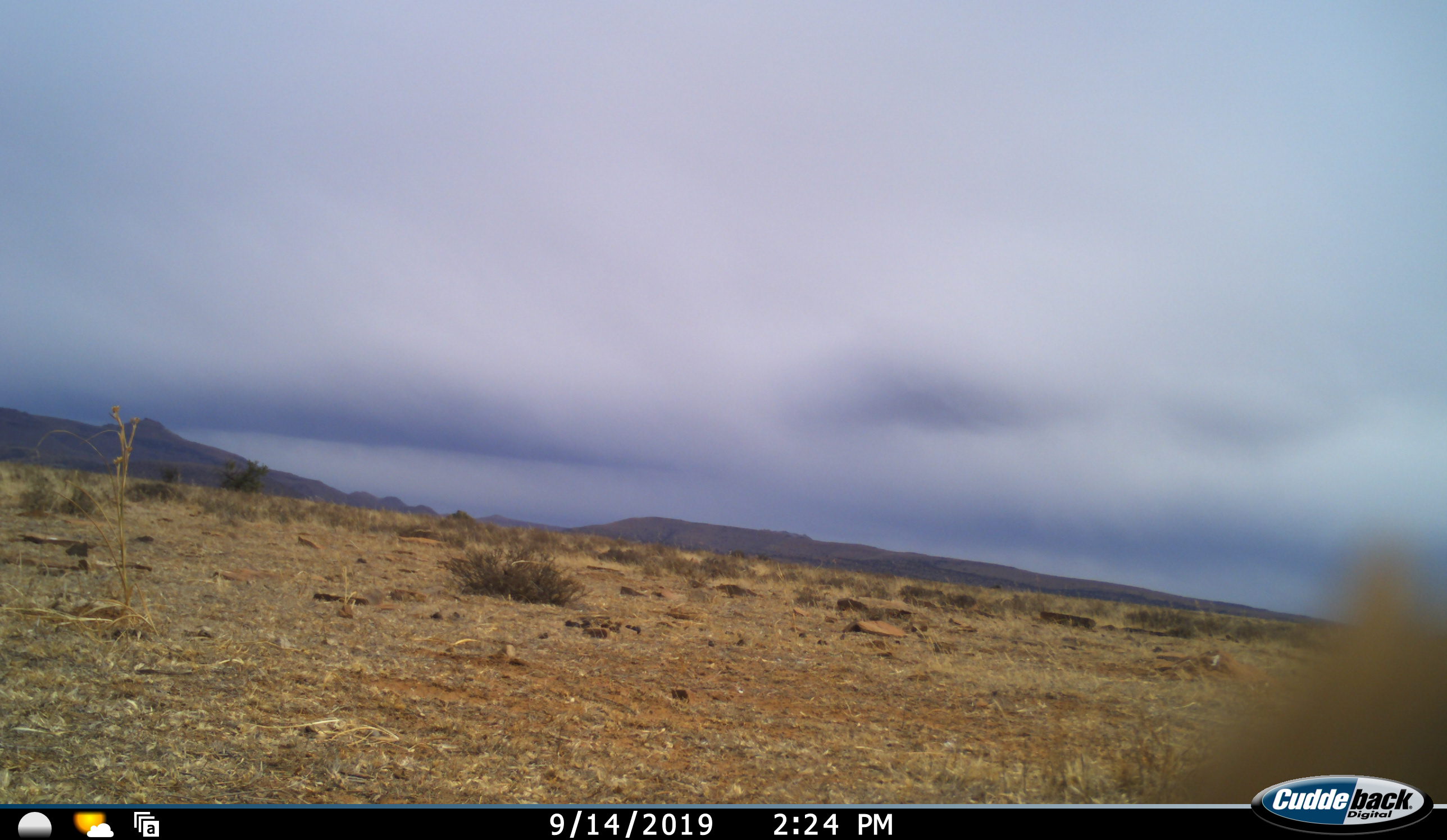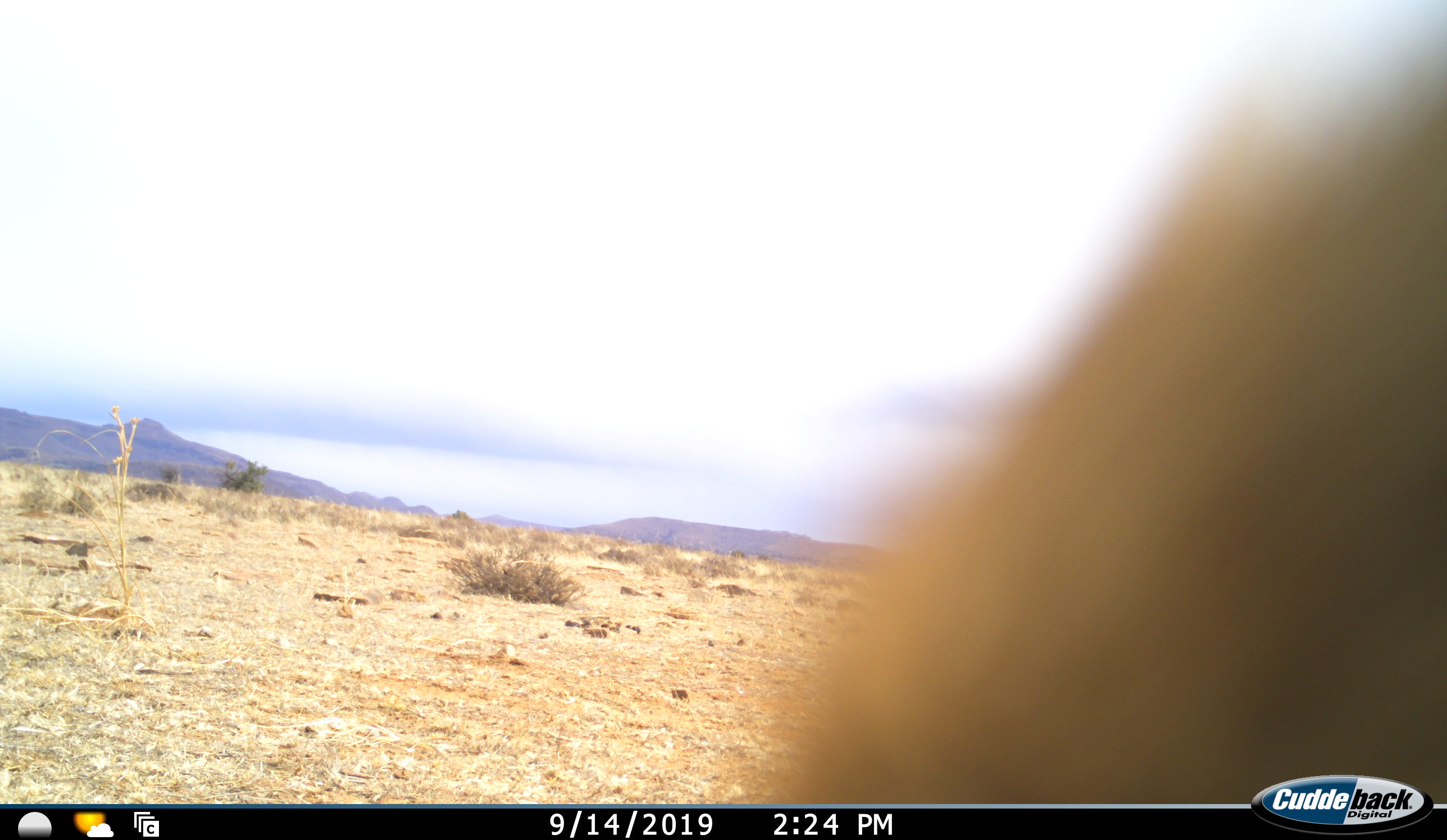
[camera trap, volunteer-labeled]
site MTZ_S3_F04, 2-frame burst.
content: unidentified animal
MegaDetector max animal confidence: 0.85